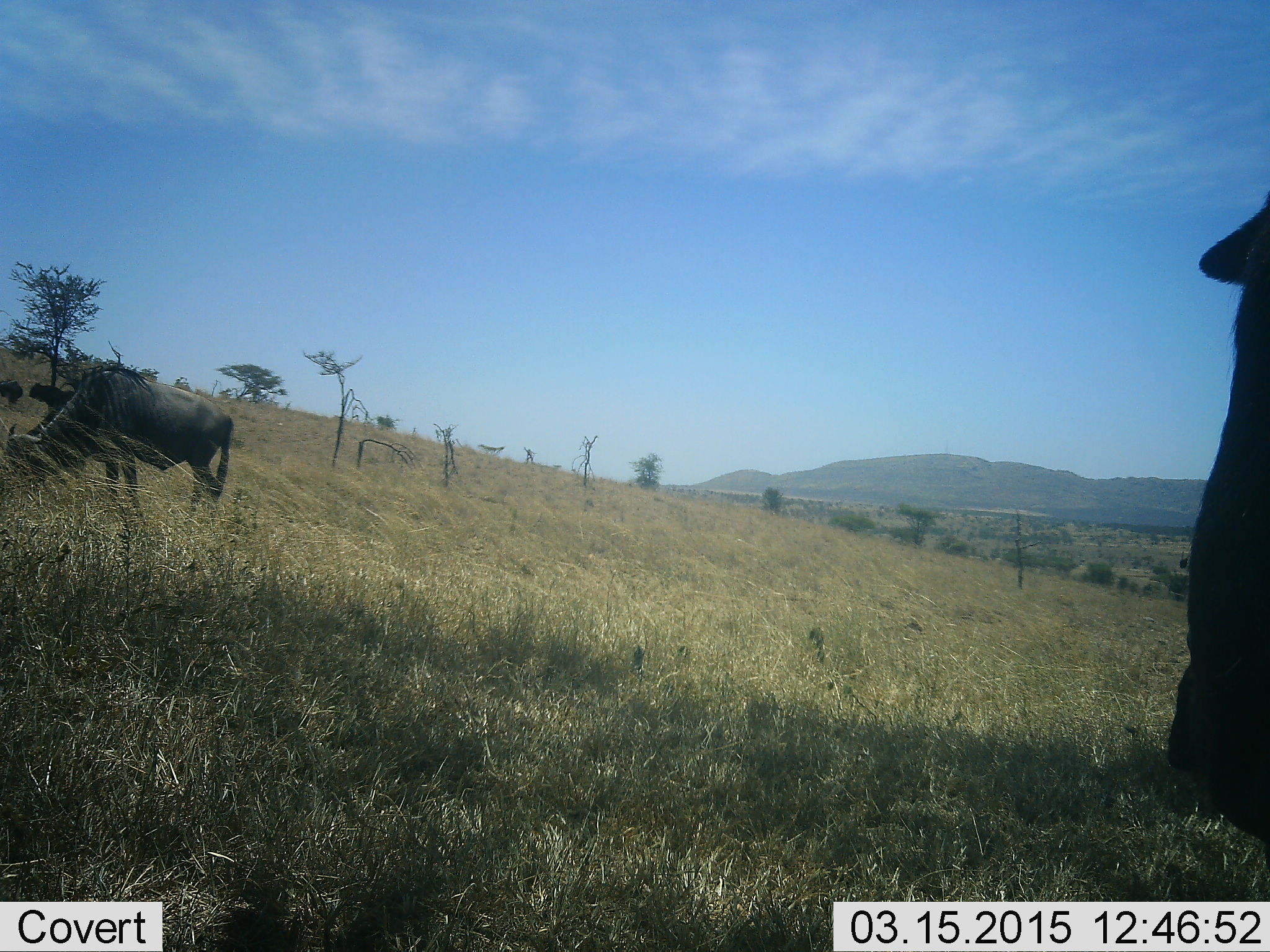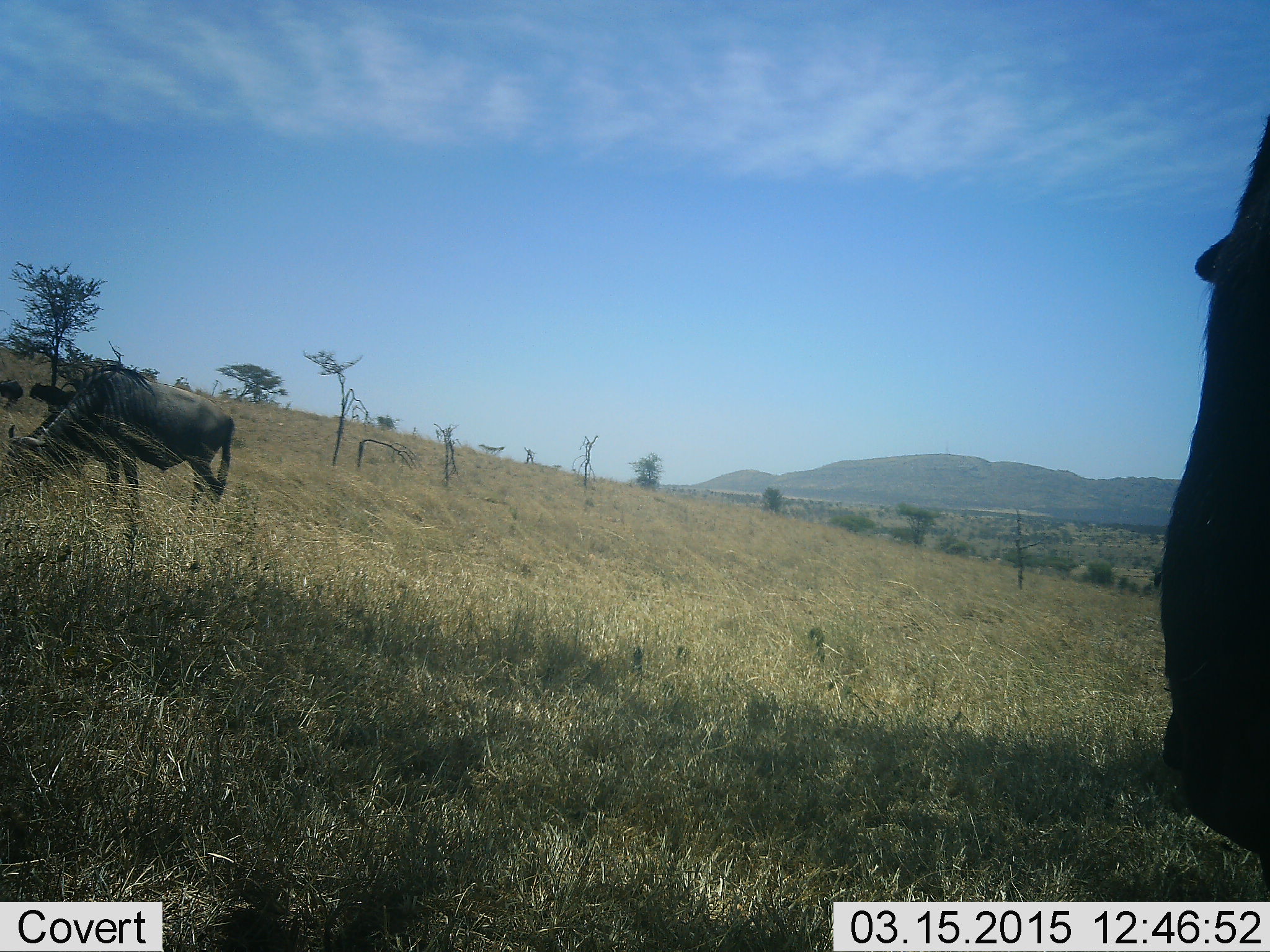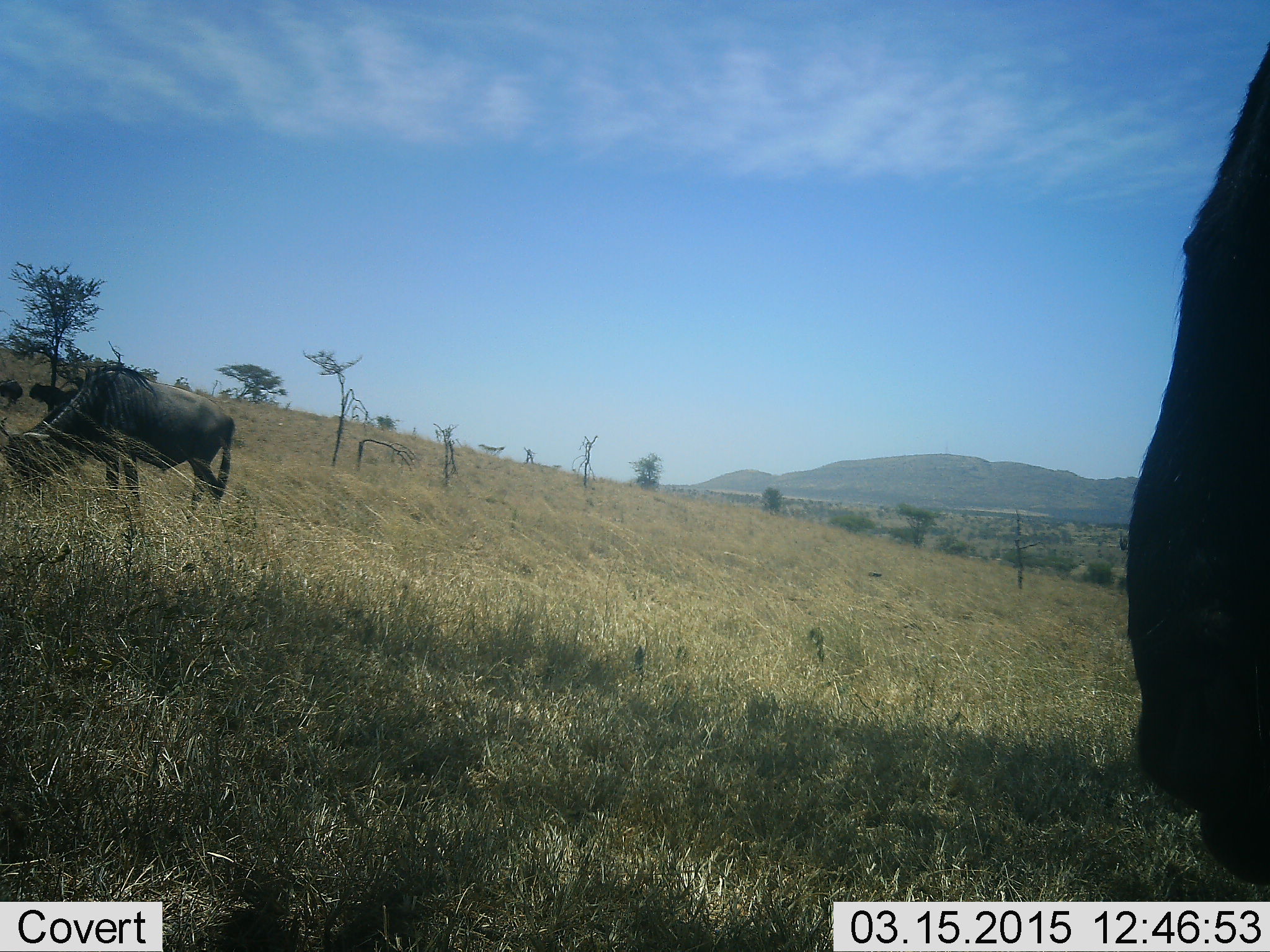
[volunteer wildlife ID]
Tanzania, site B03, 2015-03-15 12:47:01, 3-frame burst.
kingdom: Animalia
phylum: Chordata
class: Mammalia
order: Artiodactyla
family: Bovidae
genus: Connochaetes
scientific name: Connochaetes taurinus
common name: blue wildebeest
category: wildebeest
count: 3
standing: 80%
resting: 0%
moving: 20%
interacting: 0%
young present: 0%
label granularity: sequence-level